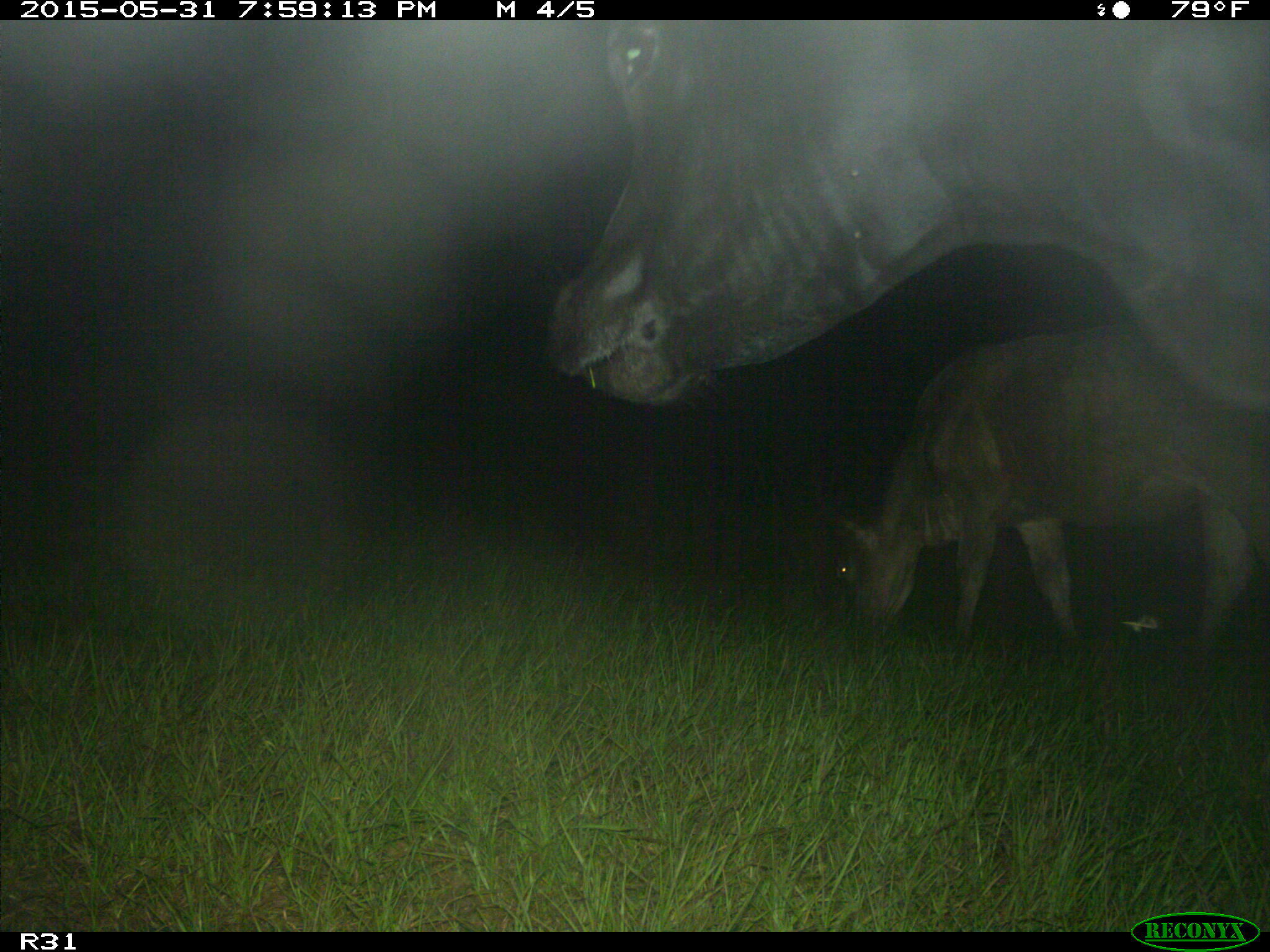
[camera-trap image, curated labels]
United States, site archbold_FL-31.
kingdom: Animalia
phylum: Chordata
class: Mammalia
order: Artiodactyla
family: Bovidae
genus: Bos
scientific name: Bos taurus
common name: domestic cow